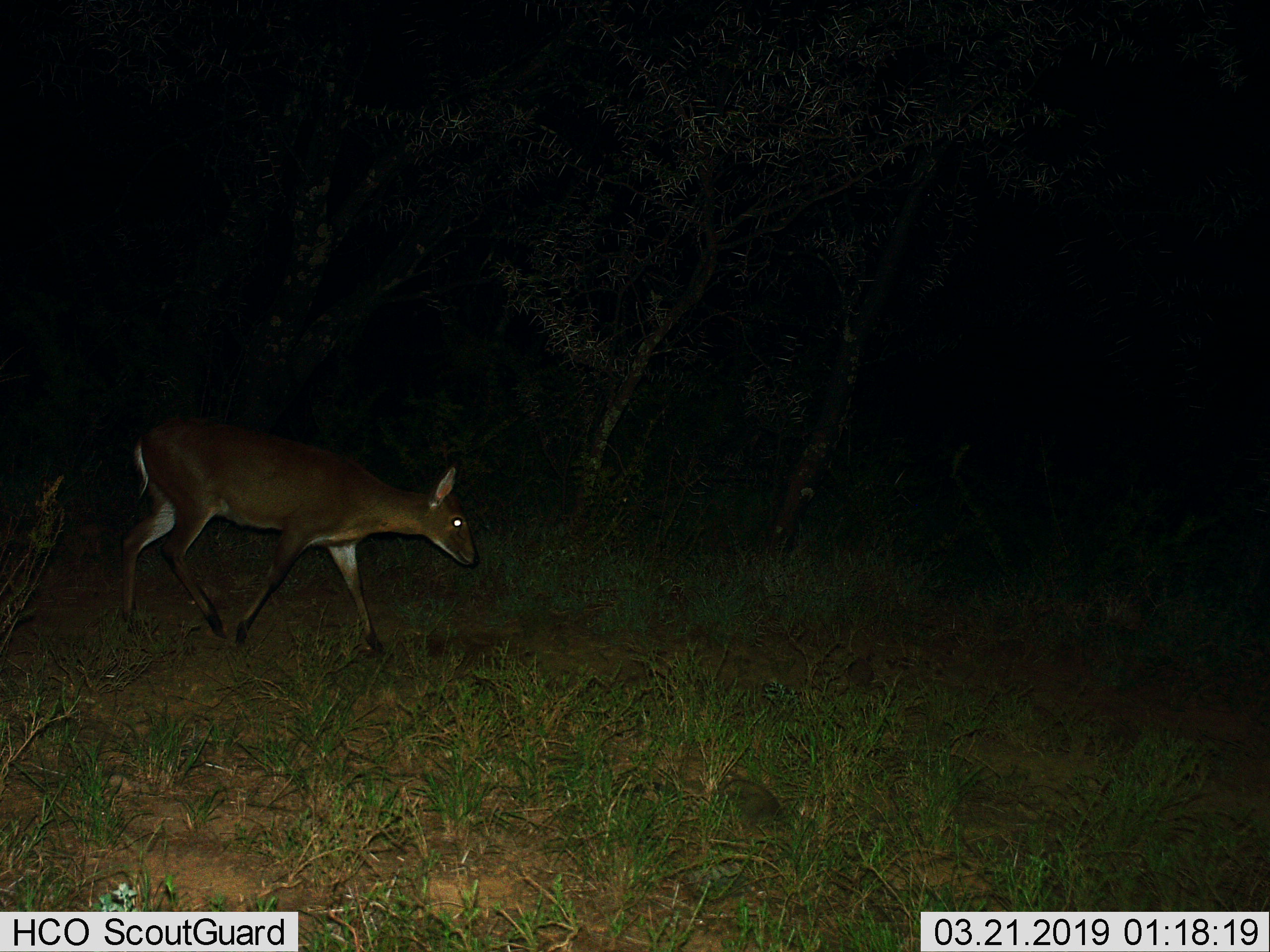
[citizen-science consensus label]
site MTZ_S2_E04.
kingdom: Animalia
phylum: Chordata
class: Mammalia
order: Artiodactyla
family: Bovidae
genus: Sylvicapra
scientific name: Sylvicapra grimmia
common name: common duiker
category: duikercommongrey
Duikercommongrey (common duiker) (Sylvicapra grimmia), count 1. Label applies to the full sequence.